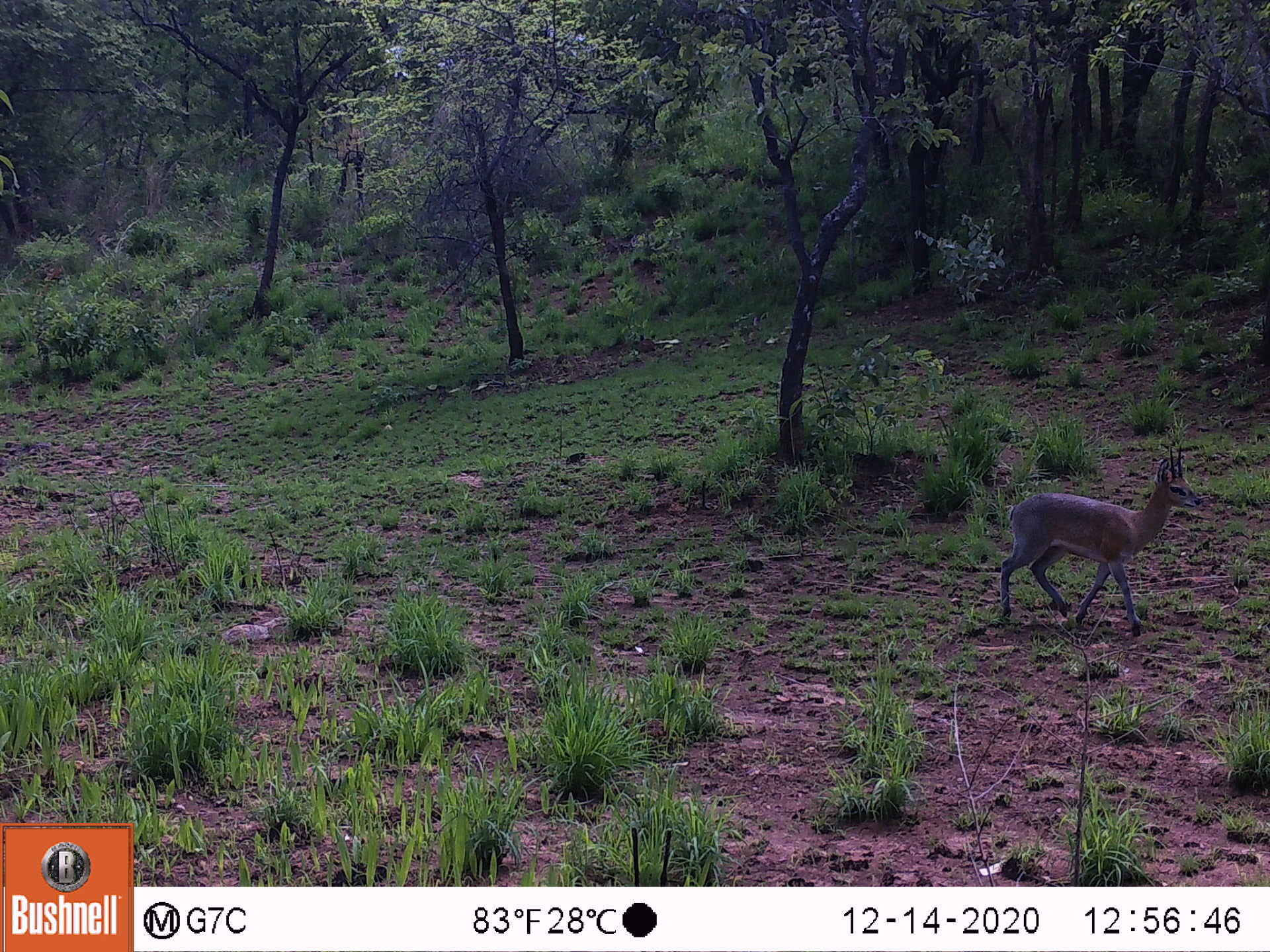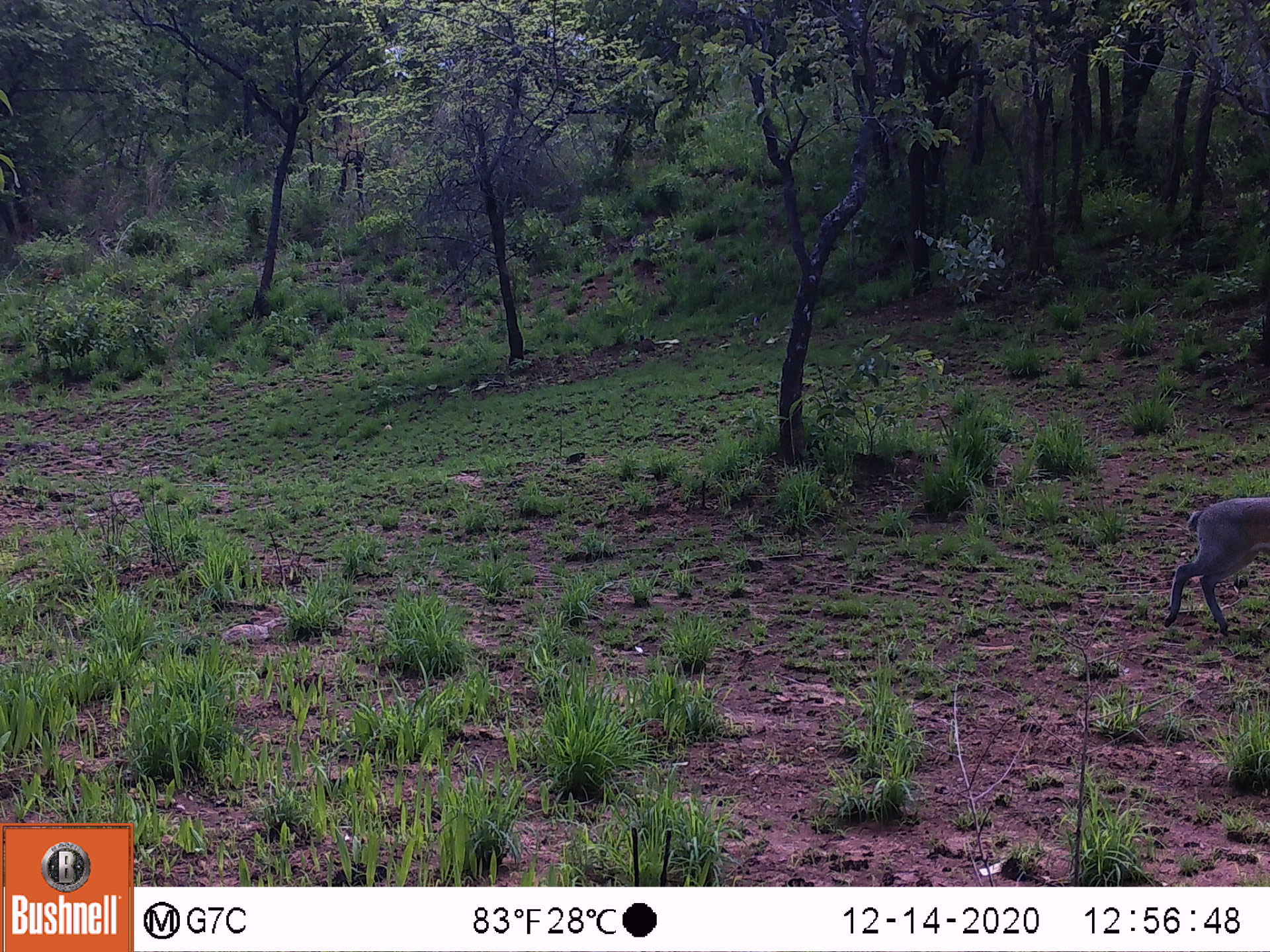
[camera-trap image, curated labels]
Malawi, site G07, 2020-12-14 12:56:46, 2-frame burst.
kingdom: Animalia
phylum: Chordata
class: Mammalia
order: Artiodactyla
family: Bovidae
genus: Oreotragus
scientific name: Oreotragus oreotragus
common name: klipspringer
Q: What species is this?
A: Klipspringer (Oreotragus oreotragus).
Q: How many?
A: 1.